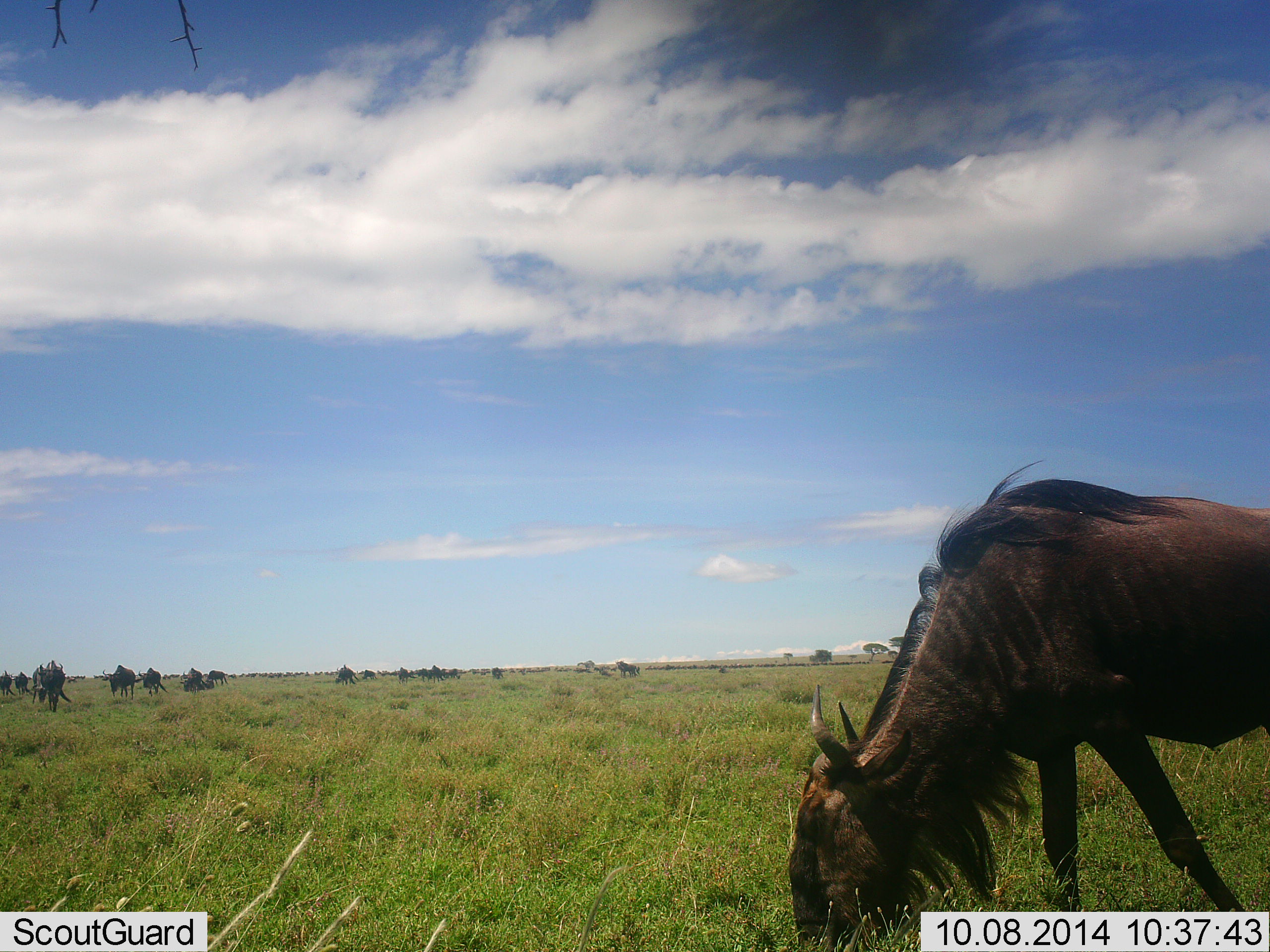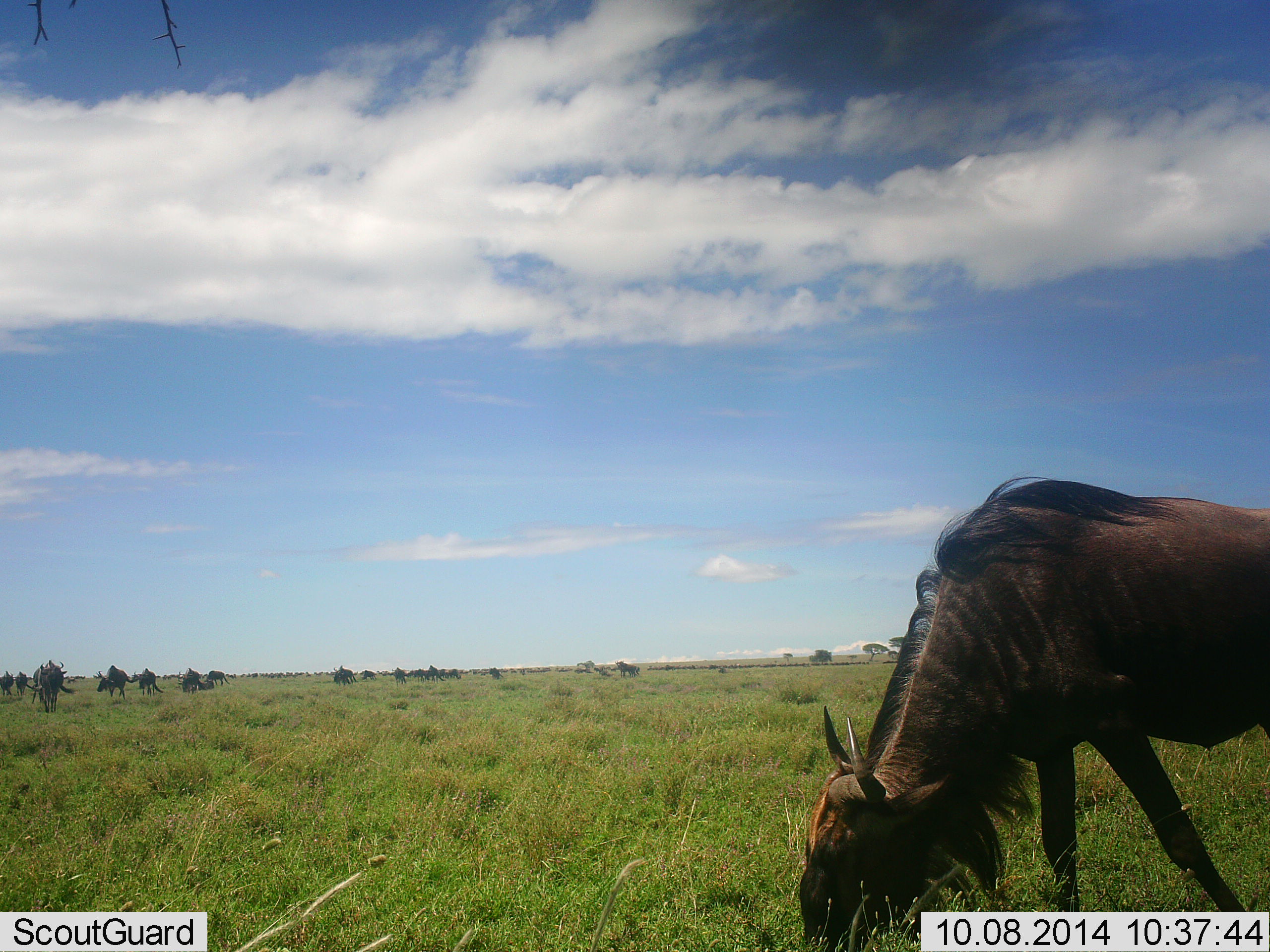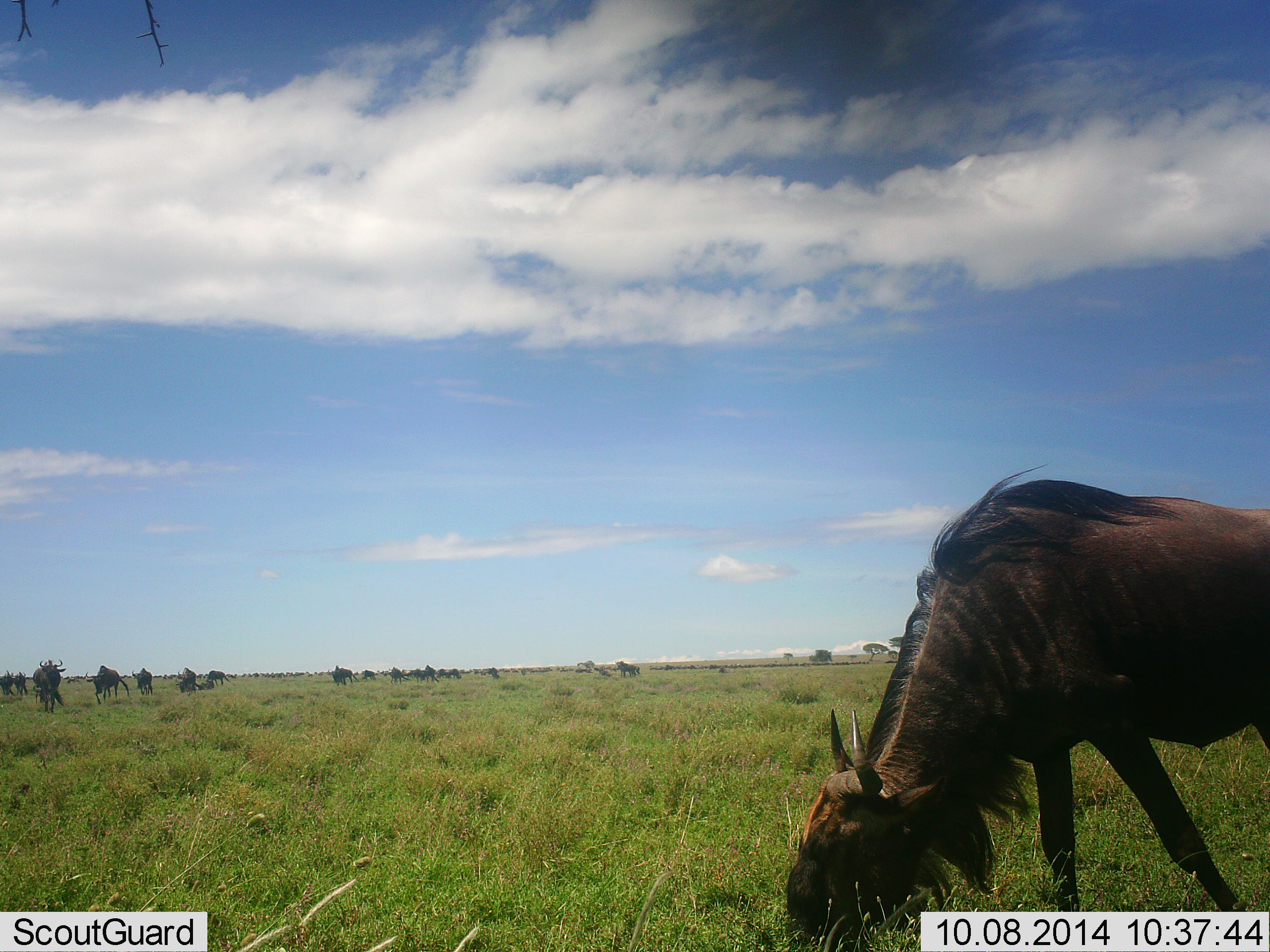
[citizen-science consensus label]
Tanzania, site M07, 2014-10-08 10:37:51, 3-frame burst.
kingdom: Animalia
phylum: Chordata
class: Mammalia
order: Artiodactyla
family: Bovidae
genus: Connochaetes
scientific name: Connochaetes taurinus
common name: blue wildebeest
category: wildebeest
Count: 11-50.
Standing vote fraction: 18%.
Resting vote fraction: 0%.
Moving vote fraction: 36%.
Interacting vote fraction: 0%.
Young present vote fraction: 0%.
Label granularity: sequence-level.